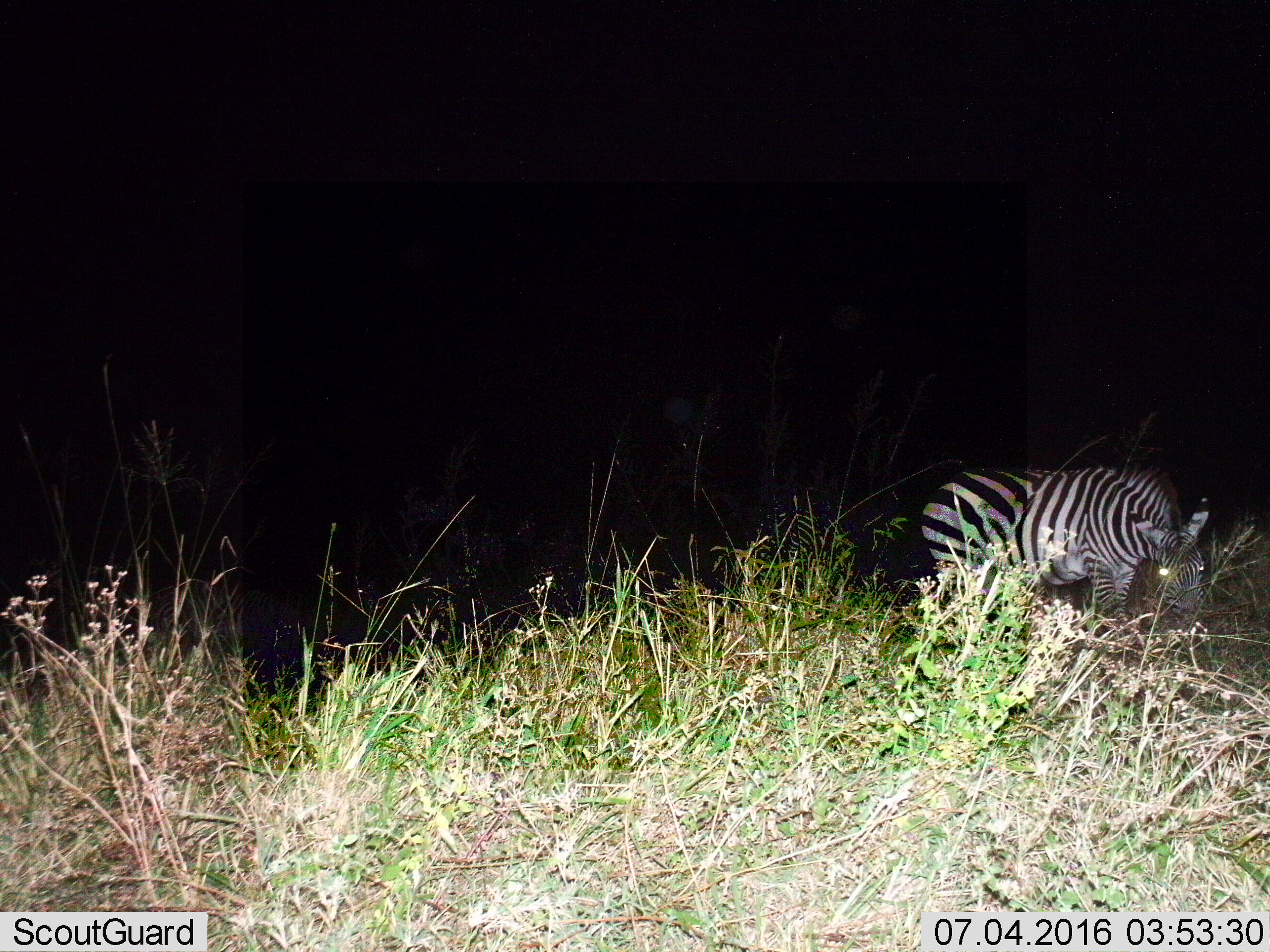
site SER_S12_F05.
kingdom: Animalia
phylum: Chordata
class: Mammalia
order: Perissodactyla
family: Equidae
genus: Equus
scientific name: Equus quagga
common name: plains zebra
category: zebraplains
Zebraplains (plains zebra) (Equus quagga), count 2. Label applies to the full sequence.